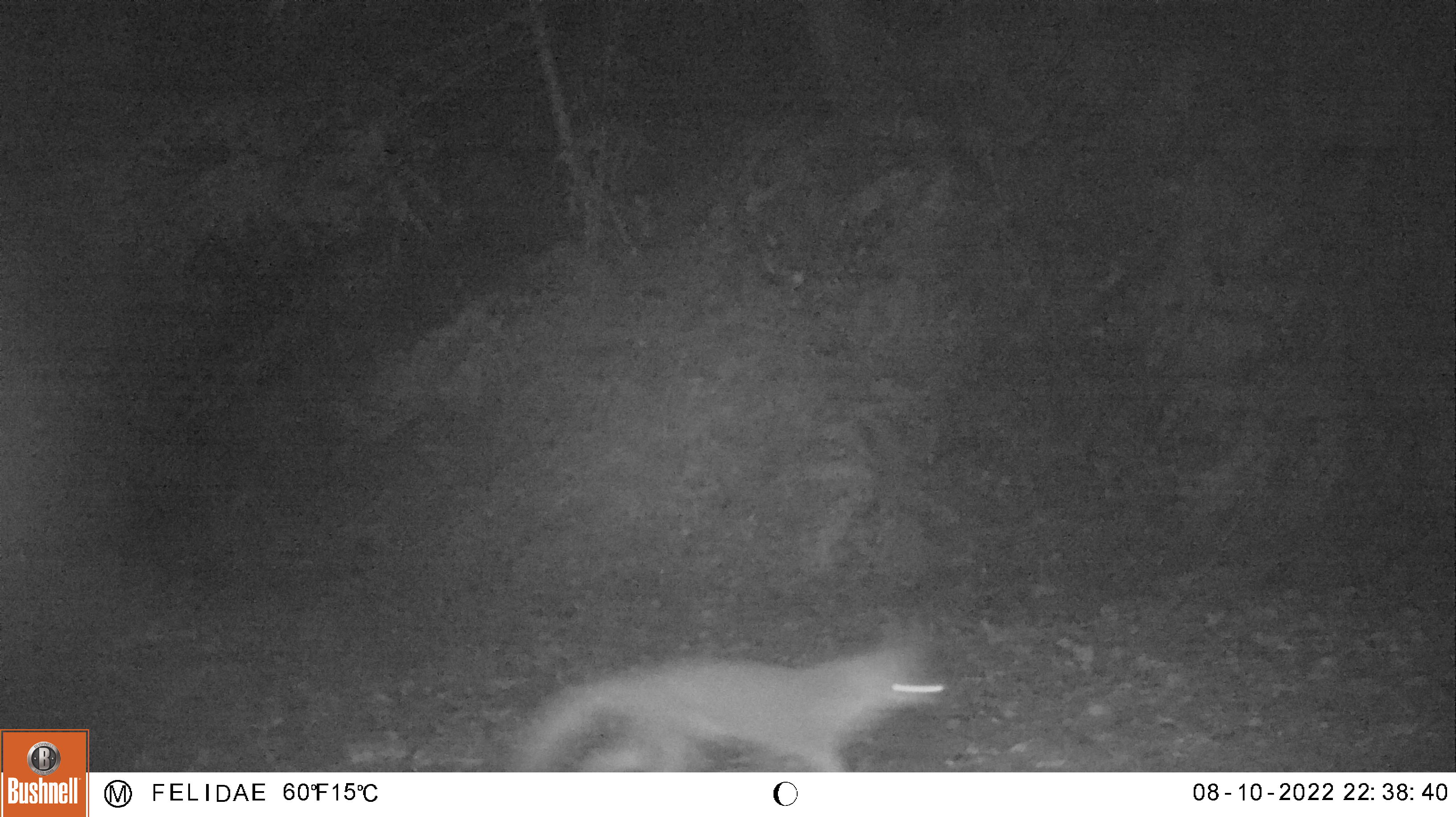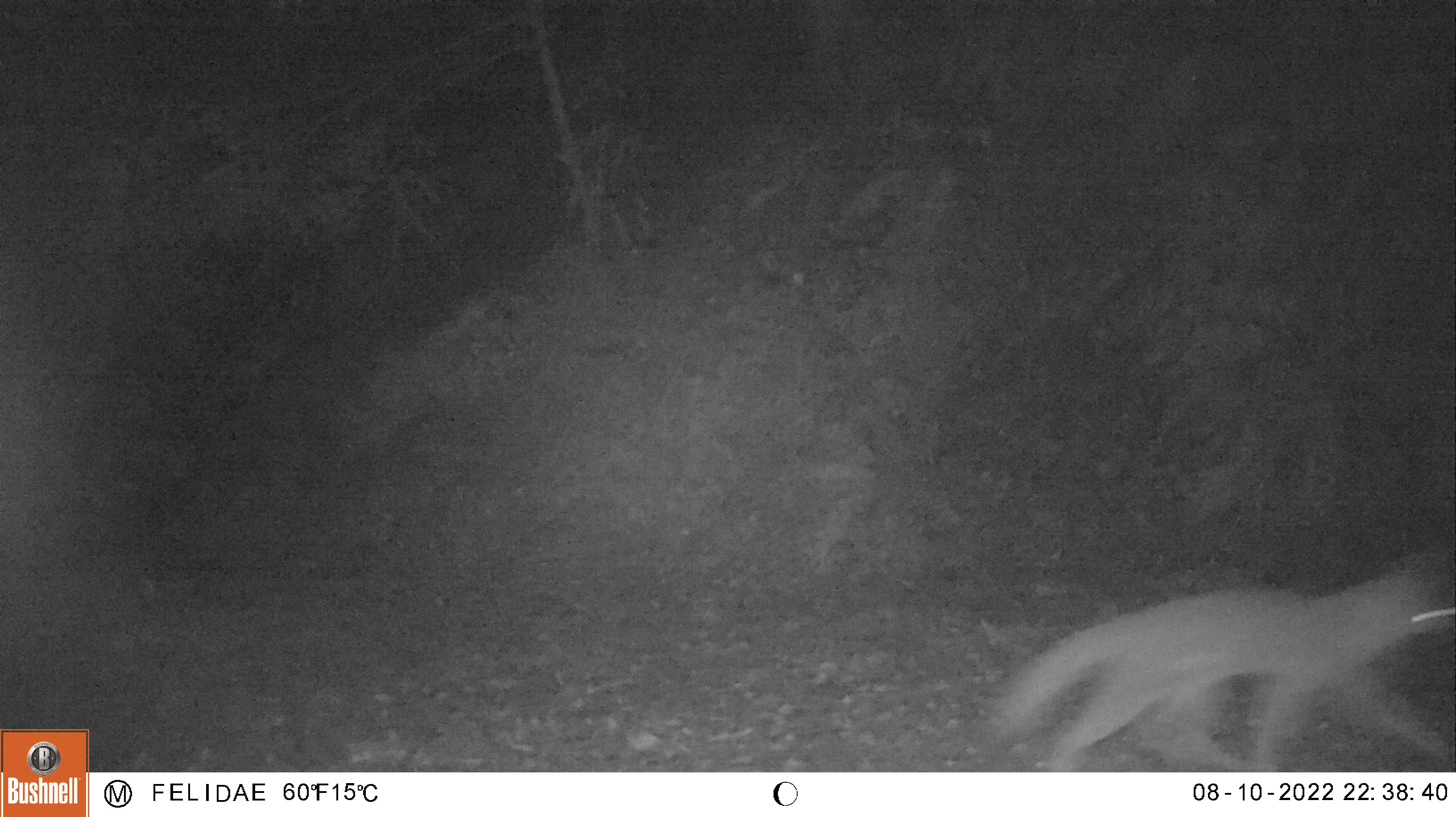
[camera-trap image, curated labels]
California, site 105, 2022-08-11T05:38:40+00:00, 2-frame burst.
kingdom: Animalia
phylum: Chordata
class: Mammalia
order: Carnivora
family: Canidae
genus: Urocyon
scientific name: Urocyon cinereoargenteus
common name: gray fox